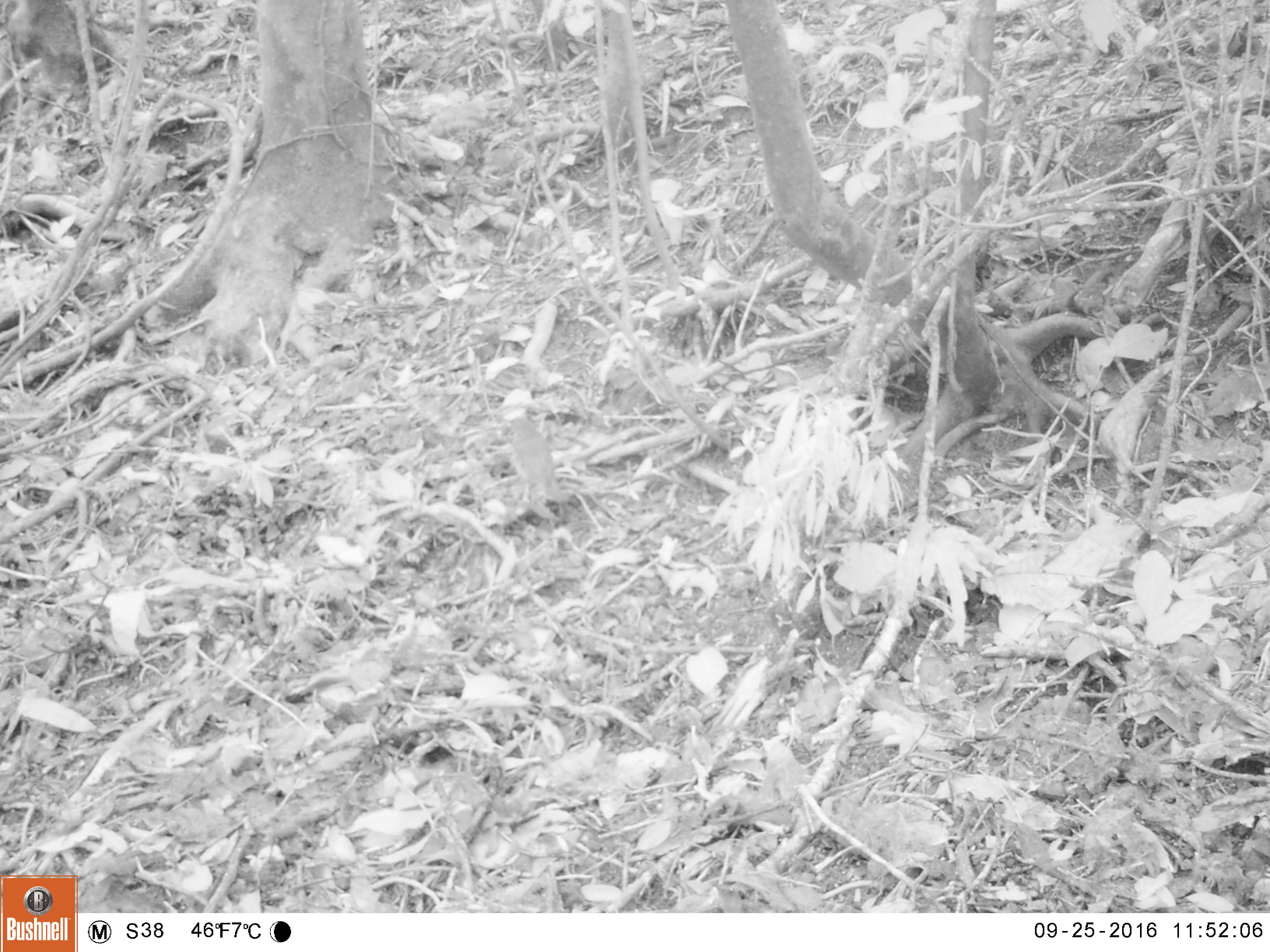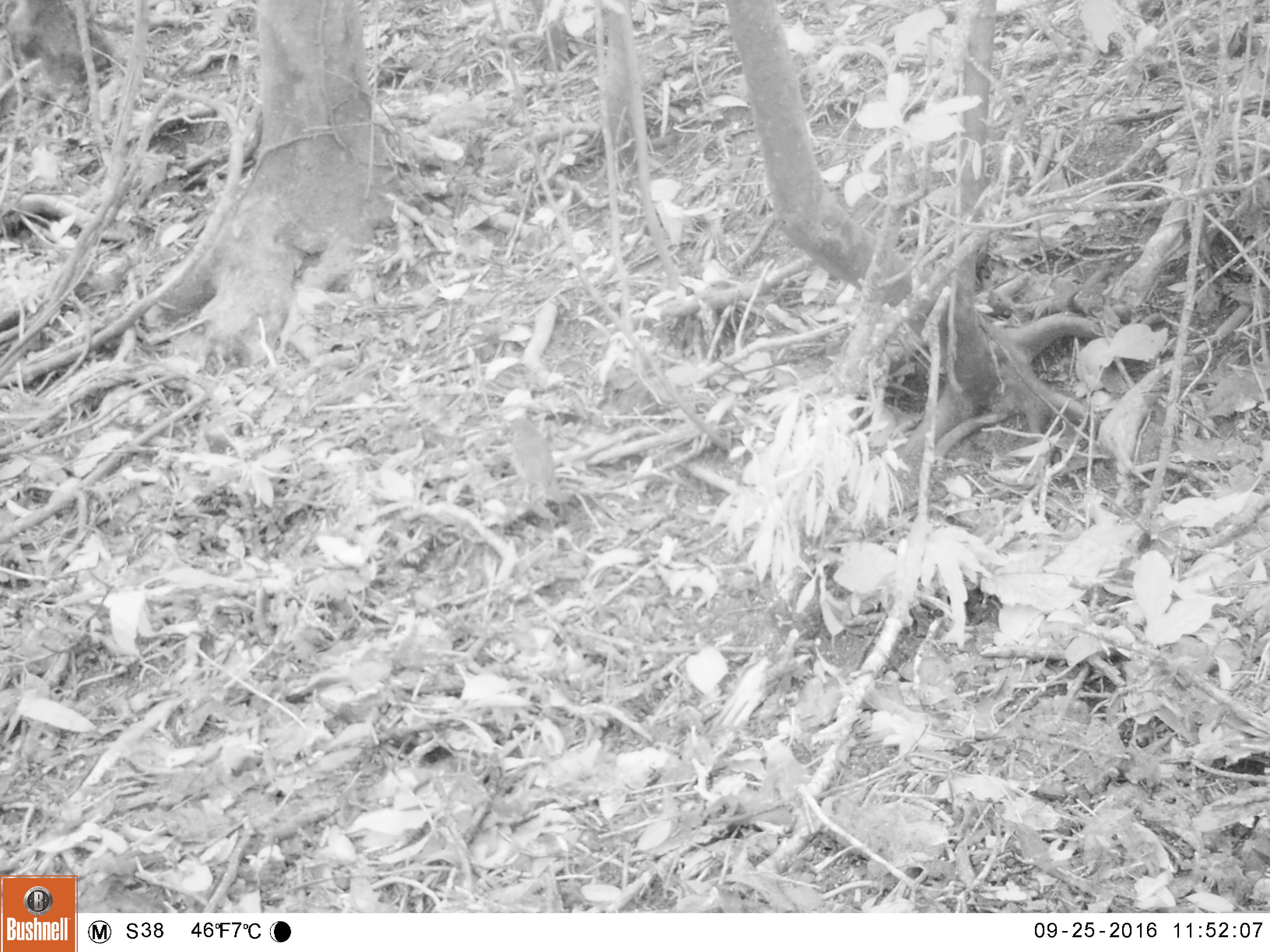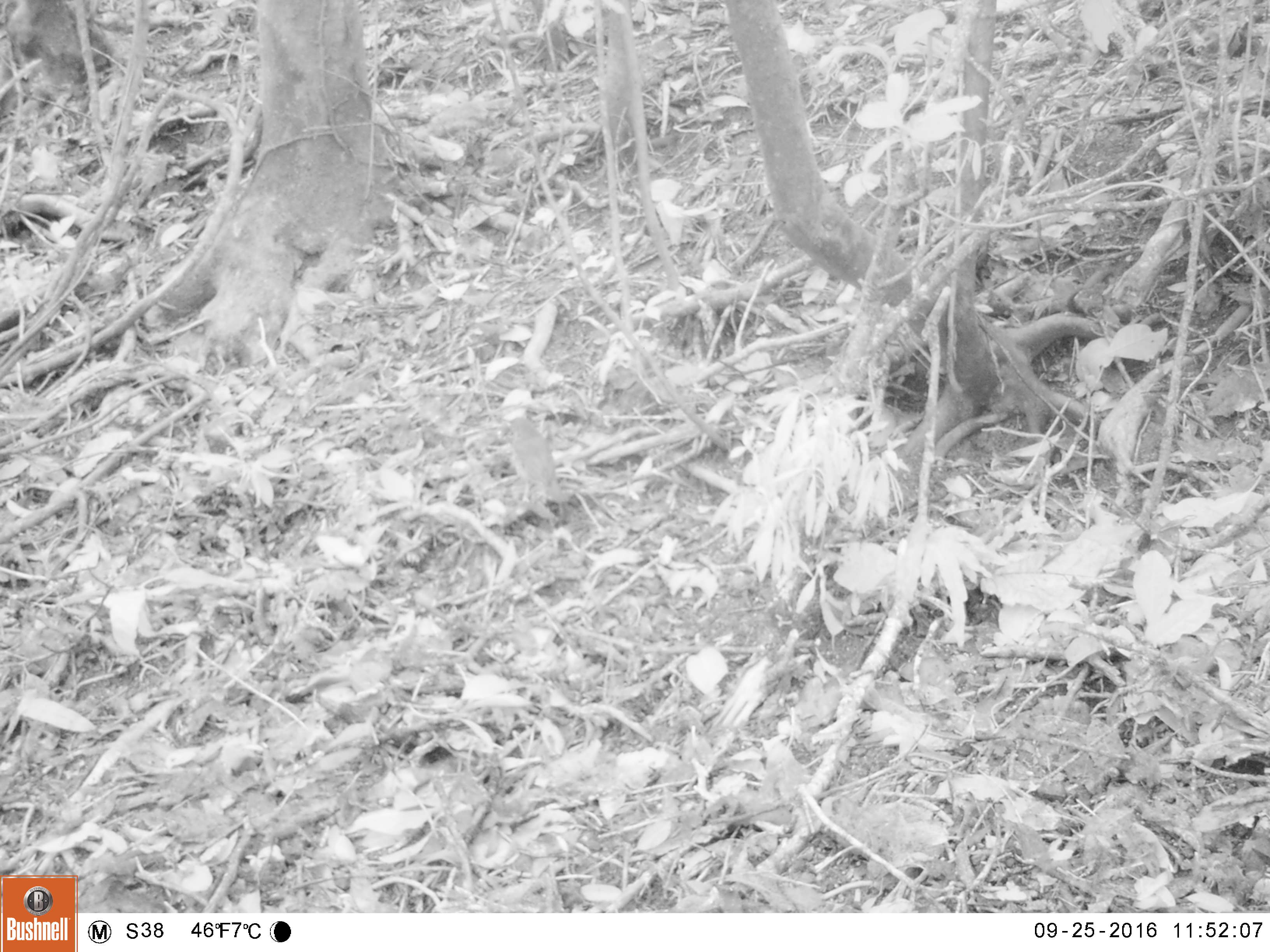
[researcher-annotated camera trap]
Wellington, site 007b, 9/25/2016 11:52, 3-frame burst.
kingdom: Animalia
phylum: Chordata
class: Aves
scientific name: Aves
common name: bird